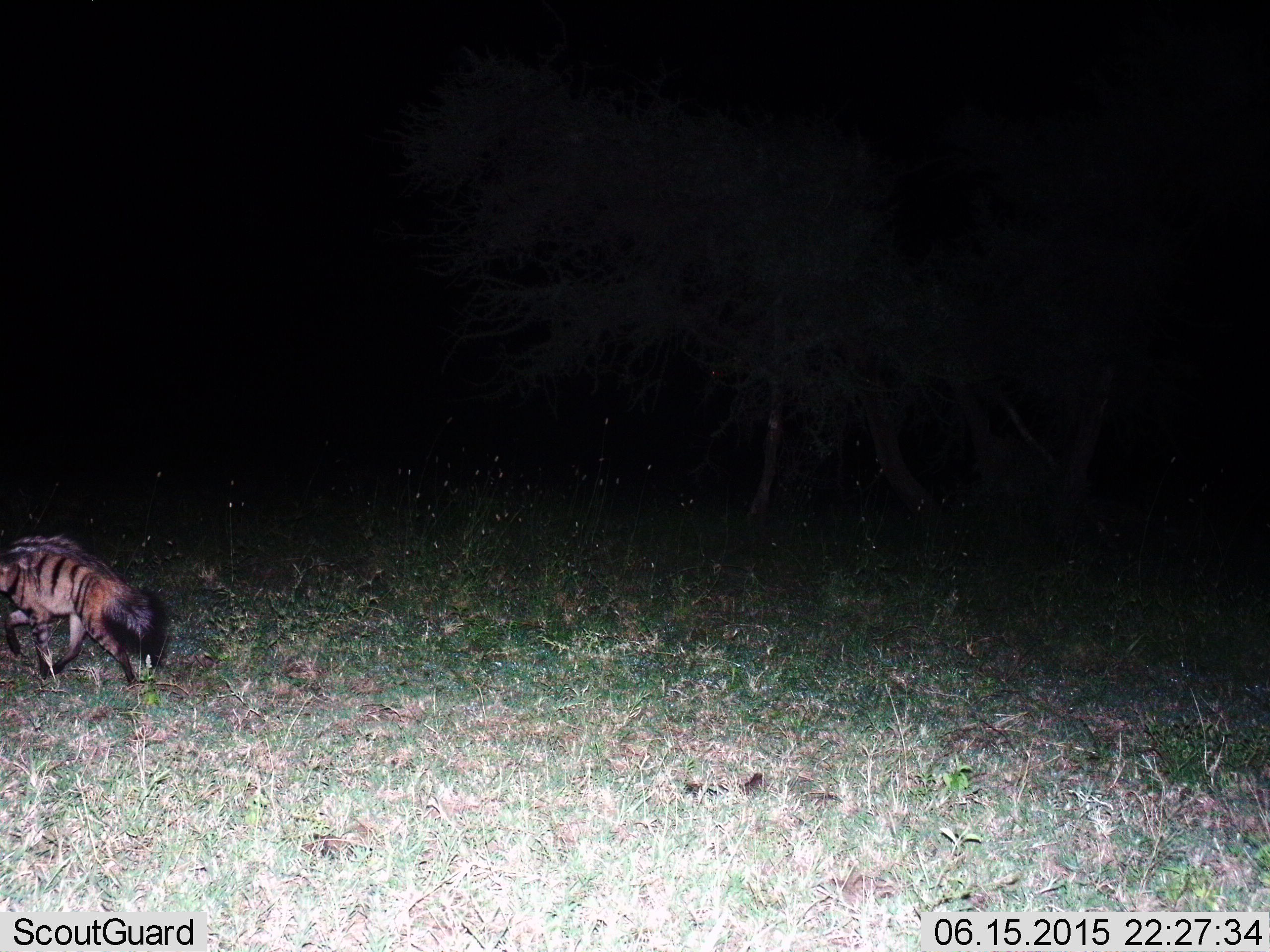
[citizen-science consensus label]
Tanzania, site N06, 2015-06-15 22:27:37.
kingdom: Animalia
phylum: Chordata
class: Mammalia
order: Carnivora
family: Hyaenidae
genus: Proteles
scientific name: Proteles cristatus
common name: aardwolf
Aardwolf (Proteles cristatus), count 1. Behavior (volunteer vote fractions): standing 10%, resting 0%, moving 90%, interacting 0%. Young present (vote fraction): 0%. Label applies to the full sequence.